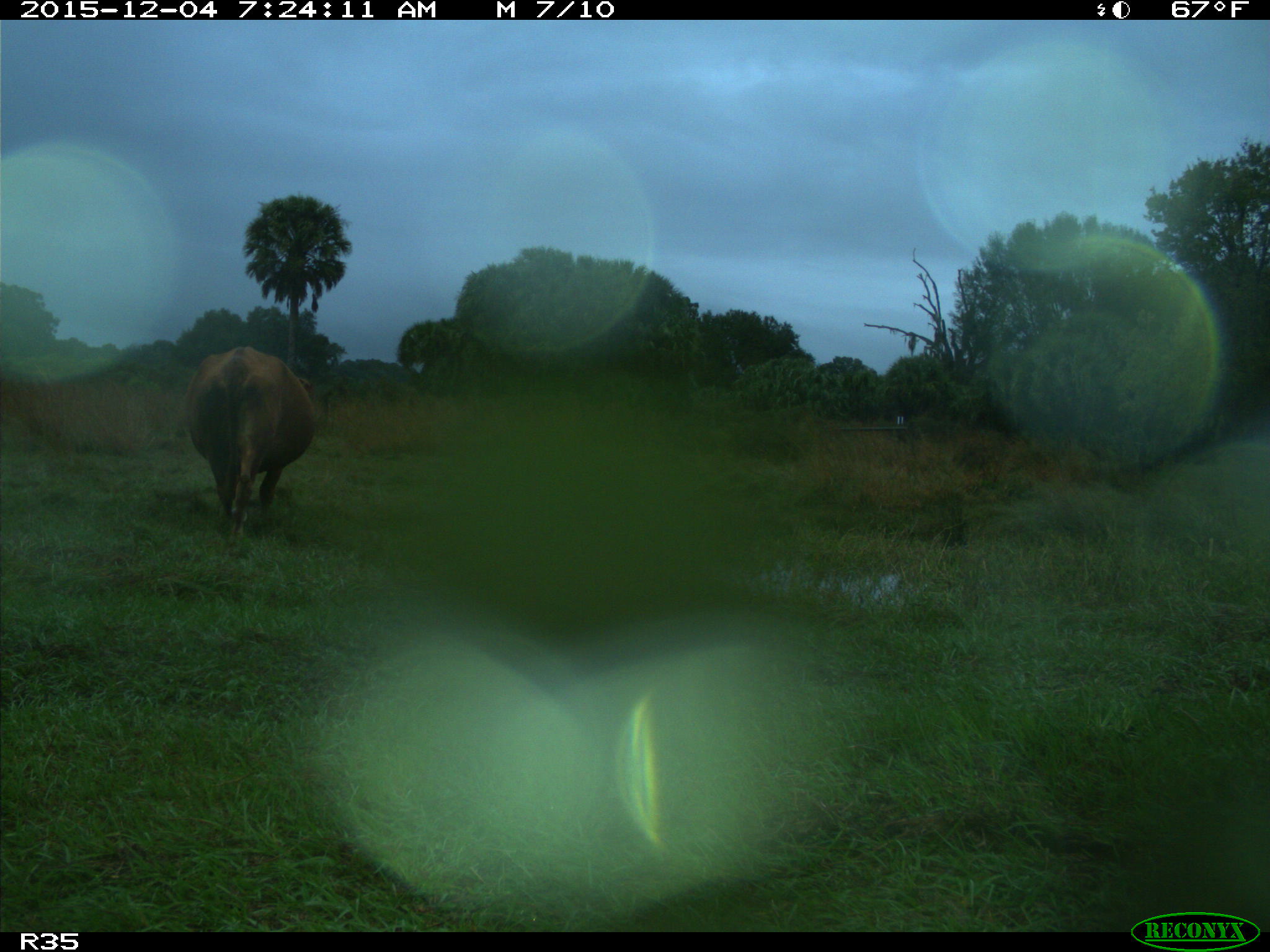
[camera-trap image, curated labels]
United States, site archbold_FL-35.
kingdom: Animalia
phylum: Chordata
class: Mammalia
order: Artiodactyla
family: Bovidae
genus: Bos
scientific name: Bos taurus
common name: domestic cow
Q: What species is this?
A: Bos taurus (domestic cow).